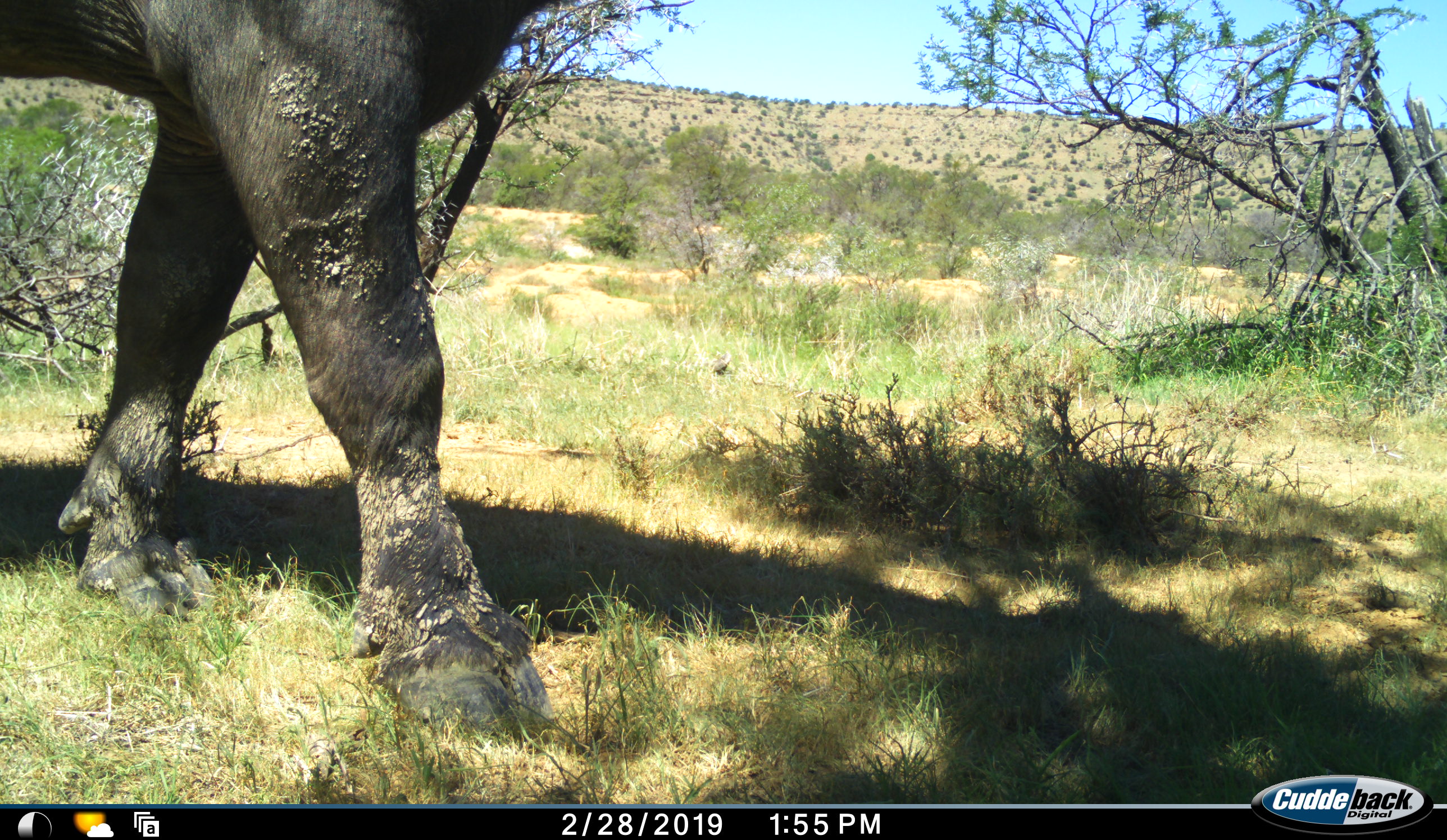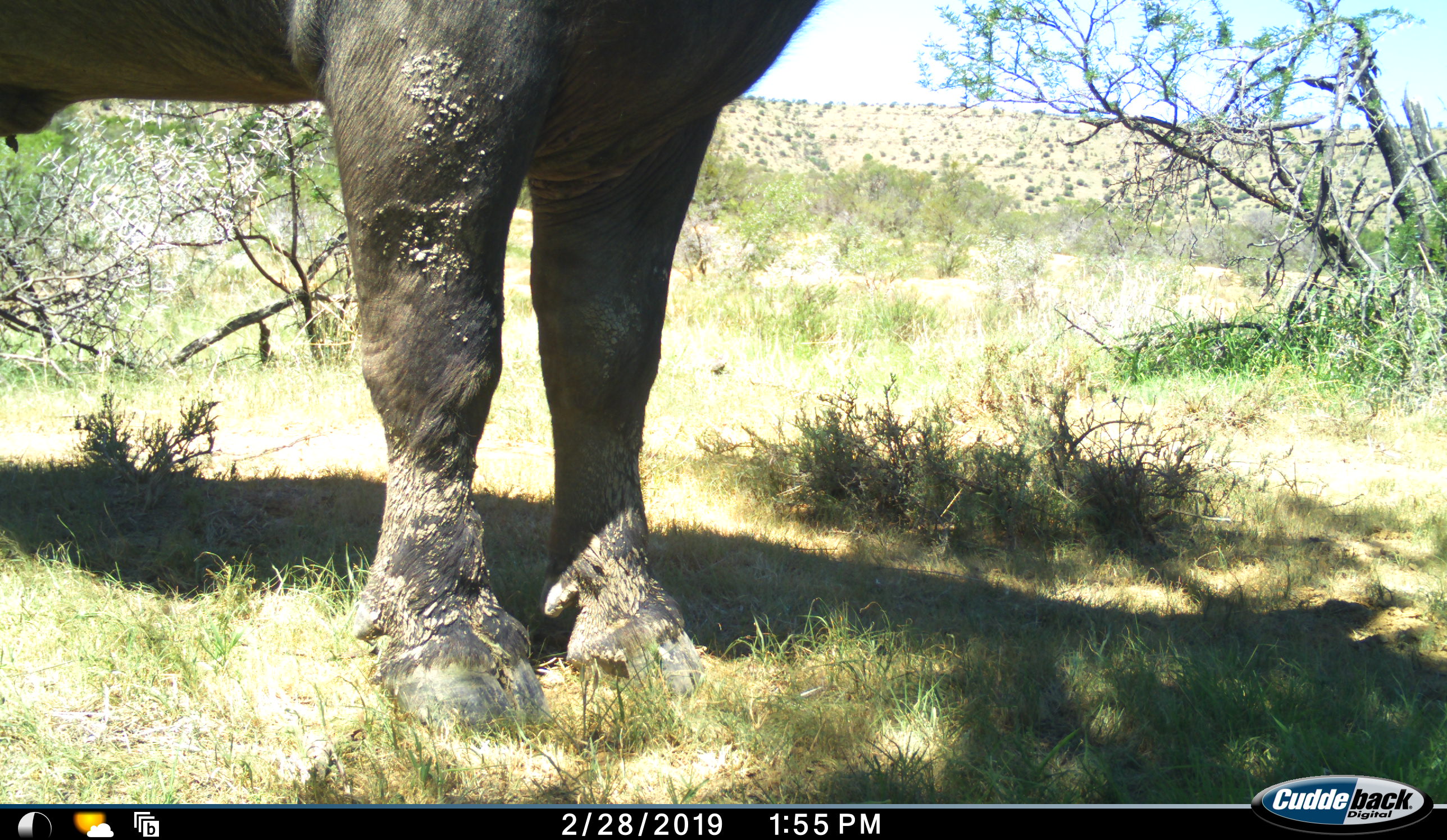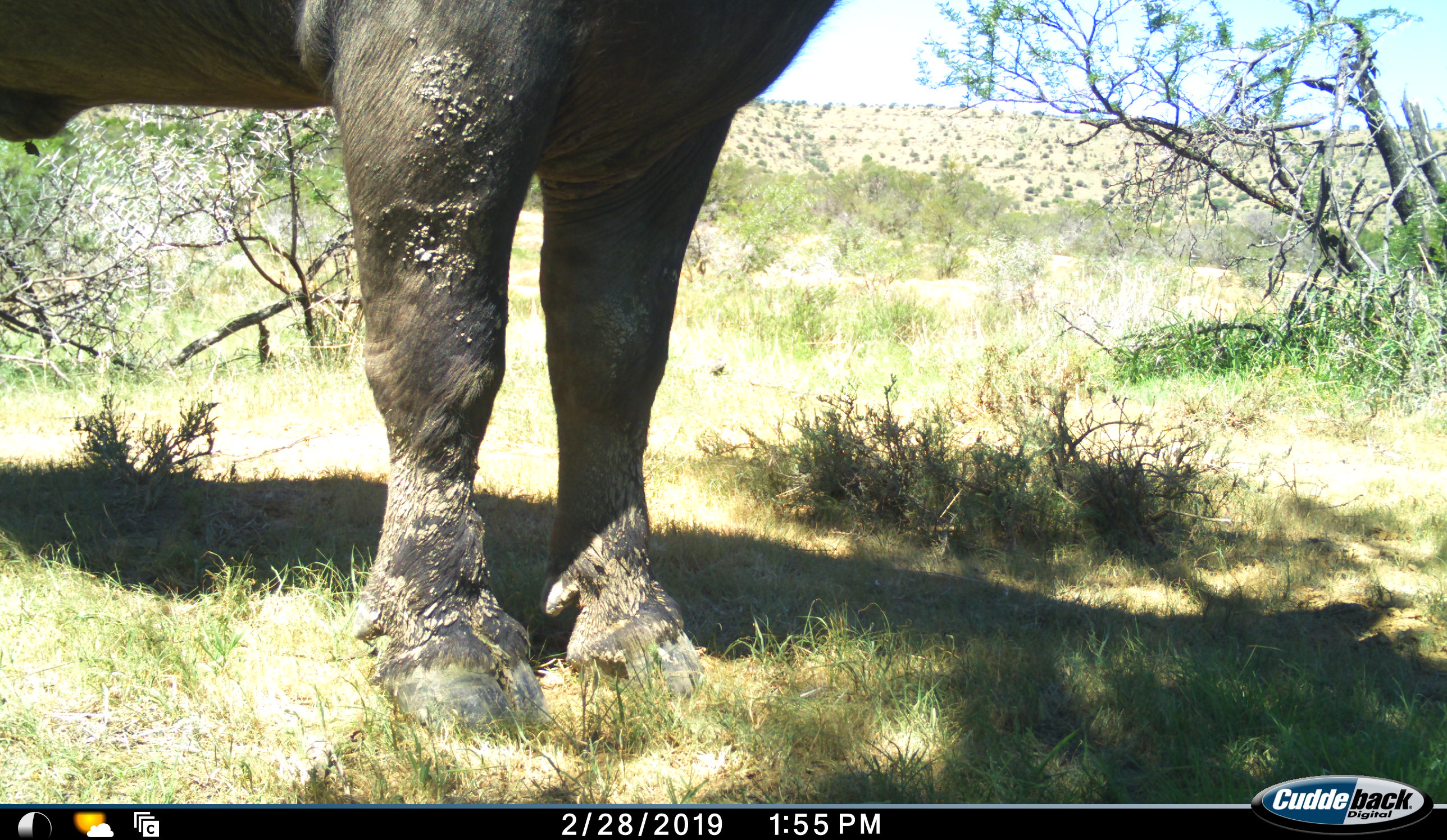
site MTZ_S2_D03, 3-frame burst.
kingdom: Animalia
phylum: Chordata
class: Mammalia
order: Artiodactyla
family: Bovidae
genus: Syncerus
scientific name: Syncerus caffer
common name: african buffalo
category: buffalo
Buffalo (african buffalo) (Syncerus caffer), count 1. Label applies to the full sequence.